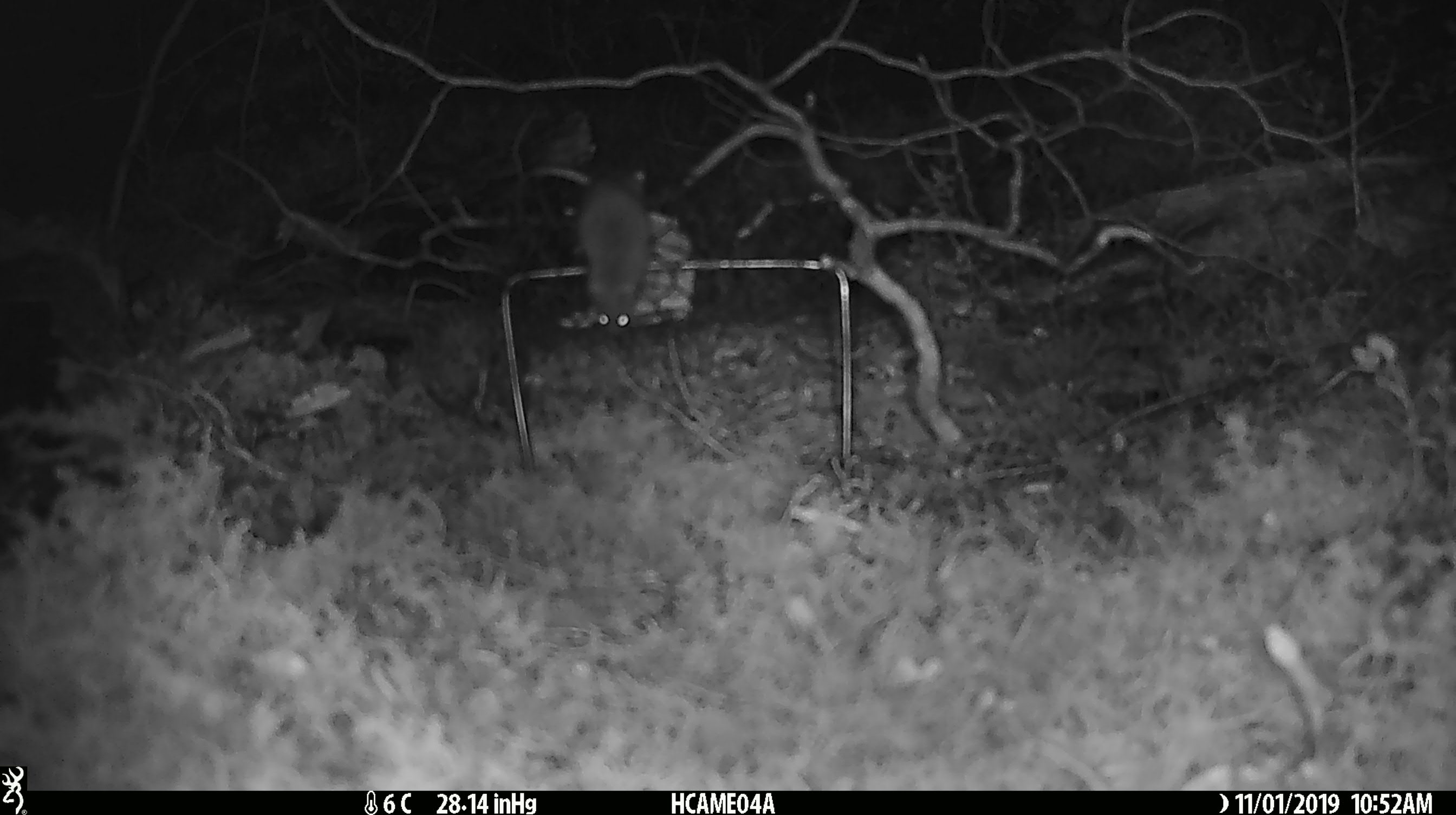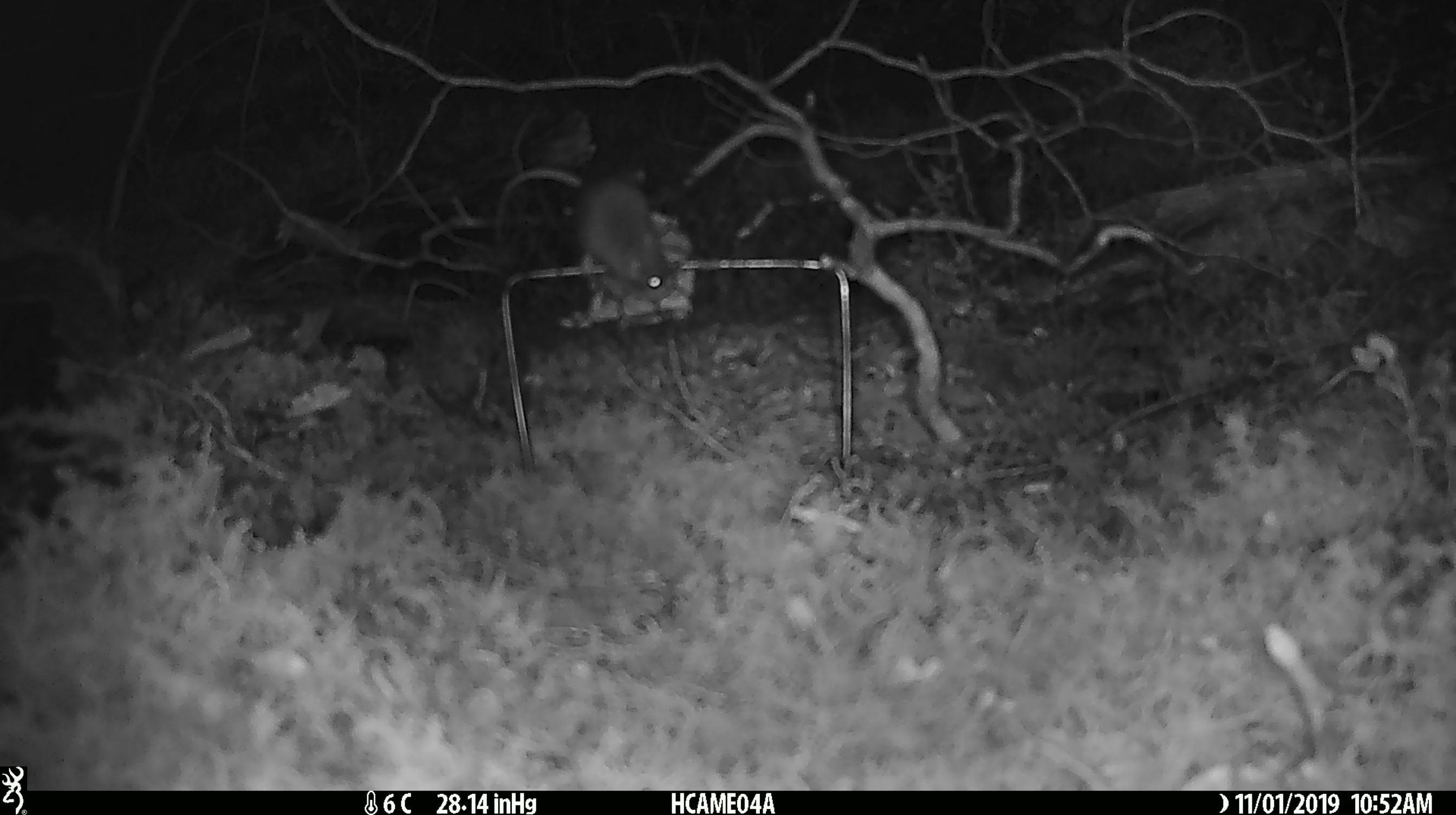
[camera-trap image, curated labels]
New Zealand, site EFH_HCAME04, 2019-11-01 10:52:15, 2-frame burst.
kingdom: Animalia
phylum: Chordata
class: Mammalia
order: Rodentia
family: Muridae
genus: Mus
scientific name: Mus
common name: mouse